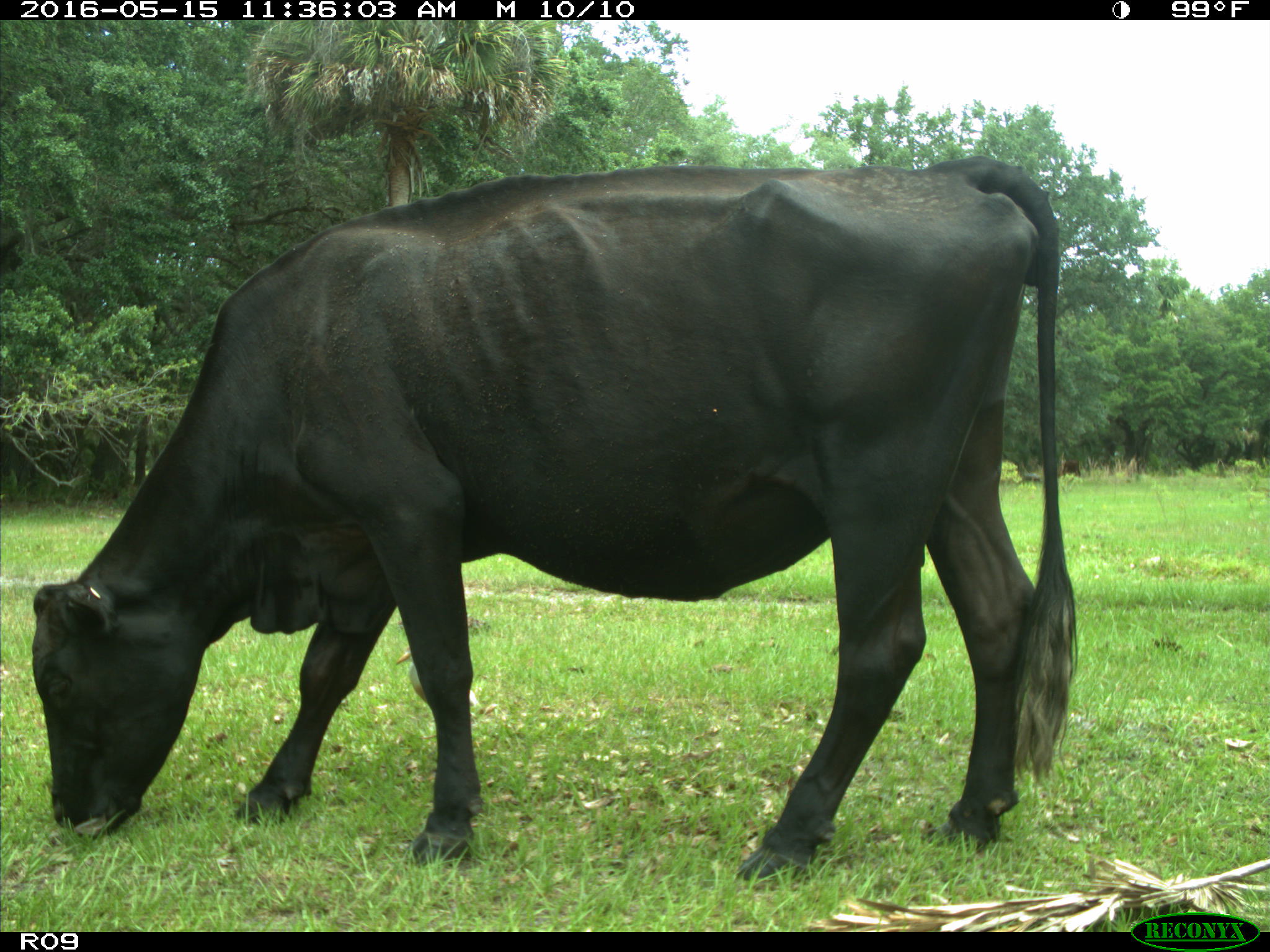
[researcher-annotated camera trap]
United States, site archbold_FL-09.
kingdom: Animalia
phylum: Chordata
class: Mammalia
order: Artiodactyla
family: Bovidae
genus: Bos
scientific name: Bos taurus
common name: domestic cow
Bos taurus (domestic cow).